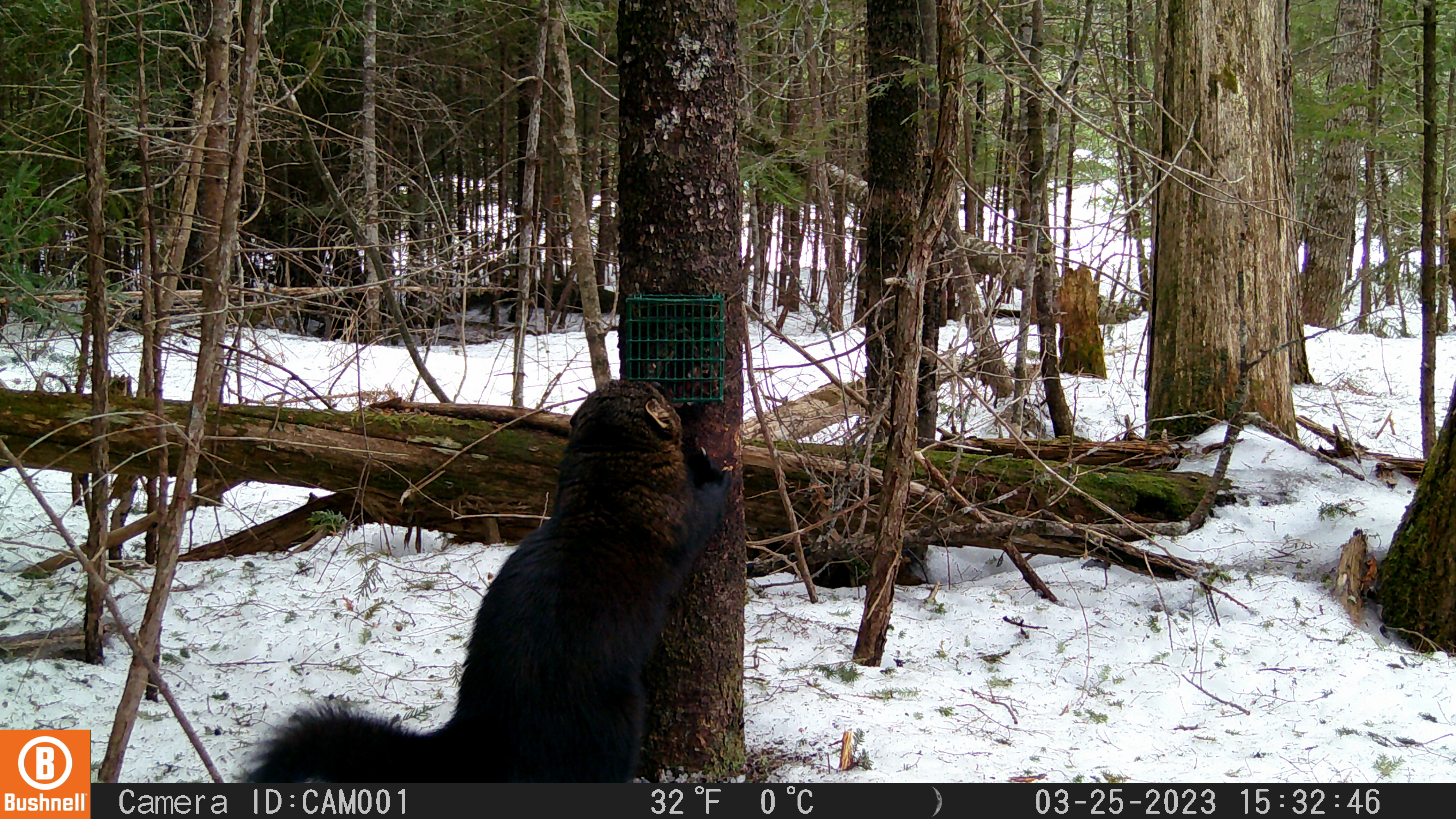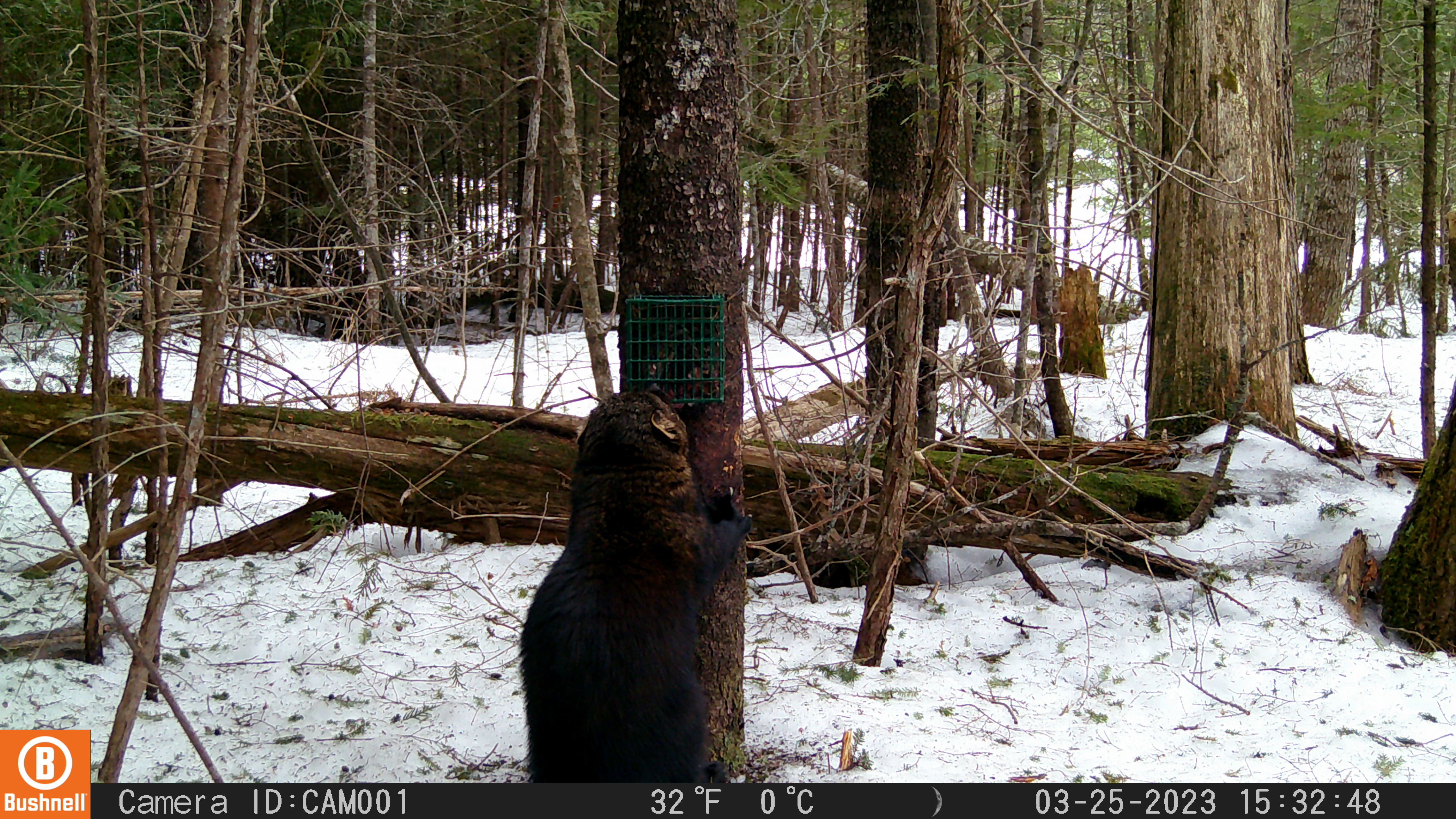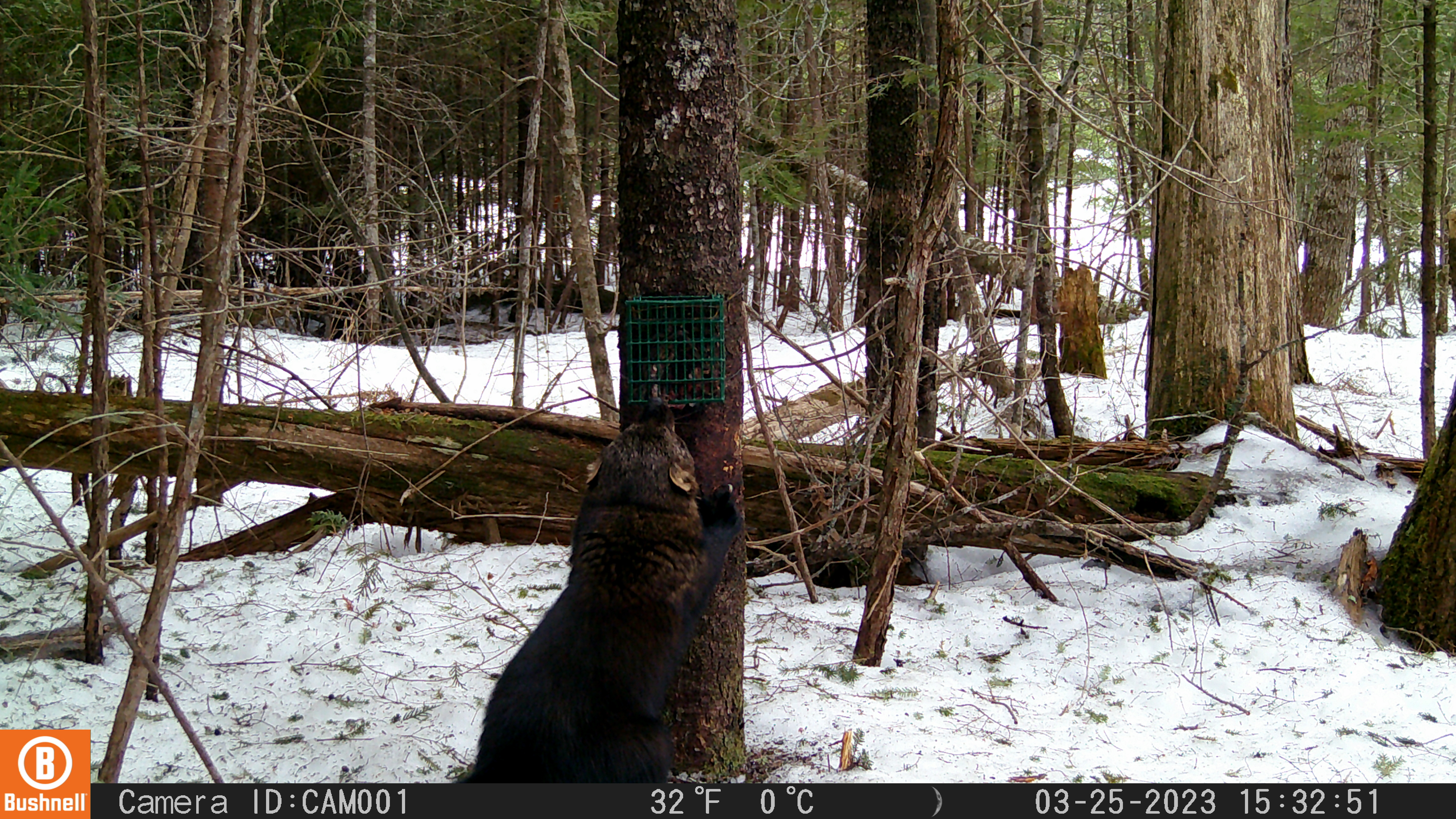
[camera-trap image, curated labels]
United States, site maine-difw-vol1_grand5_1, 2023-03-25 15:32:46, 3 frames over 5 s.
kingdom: Animalia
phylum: Chordata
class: Mammalia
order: Carnivora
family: Mustelidae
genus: Pekania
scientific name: Pekania pennanti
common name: fisher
Fisher (Pekania pennanti).